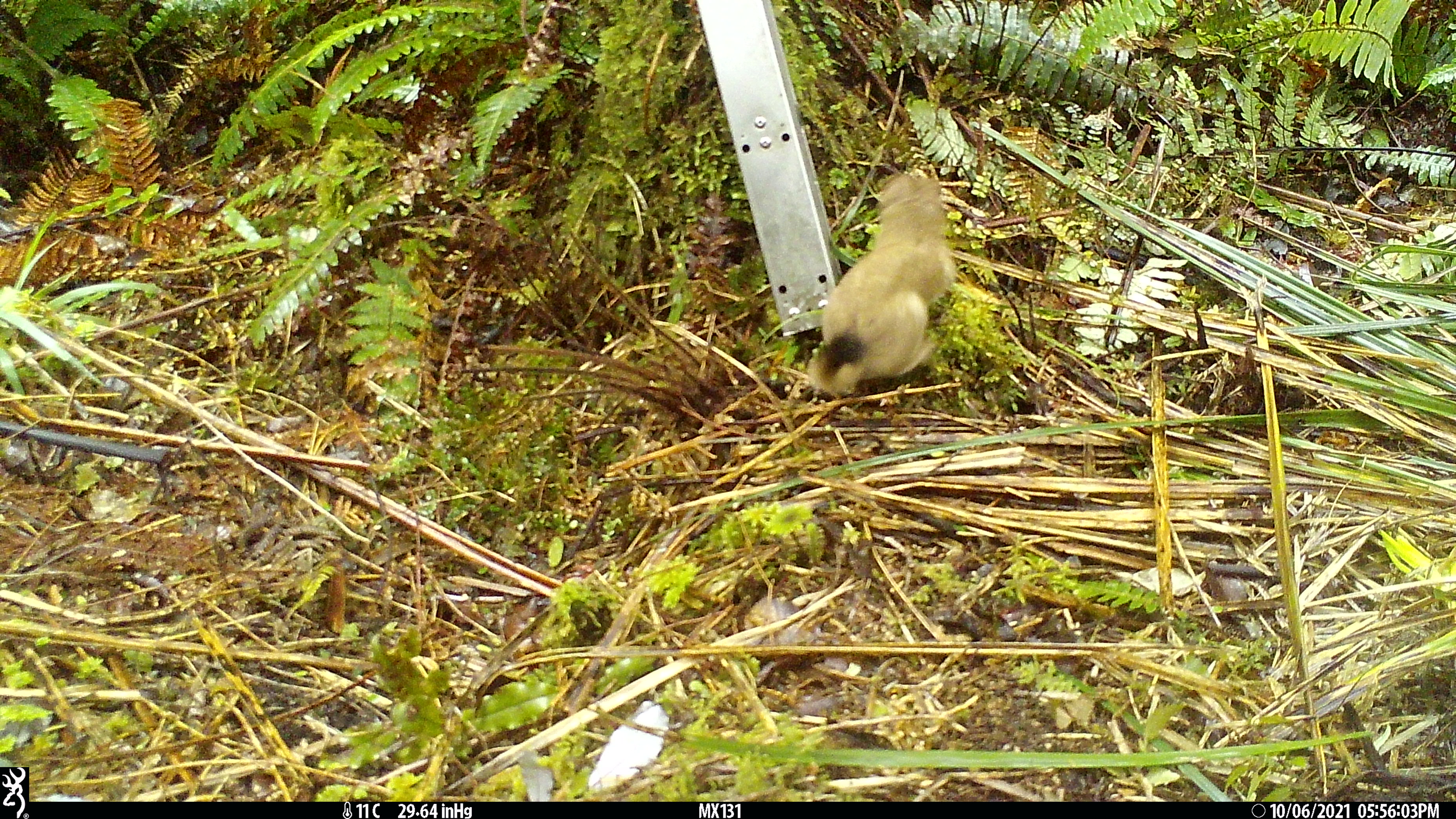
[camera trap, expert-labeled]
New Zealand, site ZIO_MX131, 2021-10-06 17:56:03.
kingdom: Animalia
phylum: Chordata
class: Mammalia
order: Carnivora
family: Mustelidae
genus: Mustela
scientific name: Mustela erminea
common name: stoat